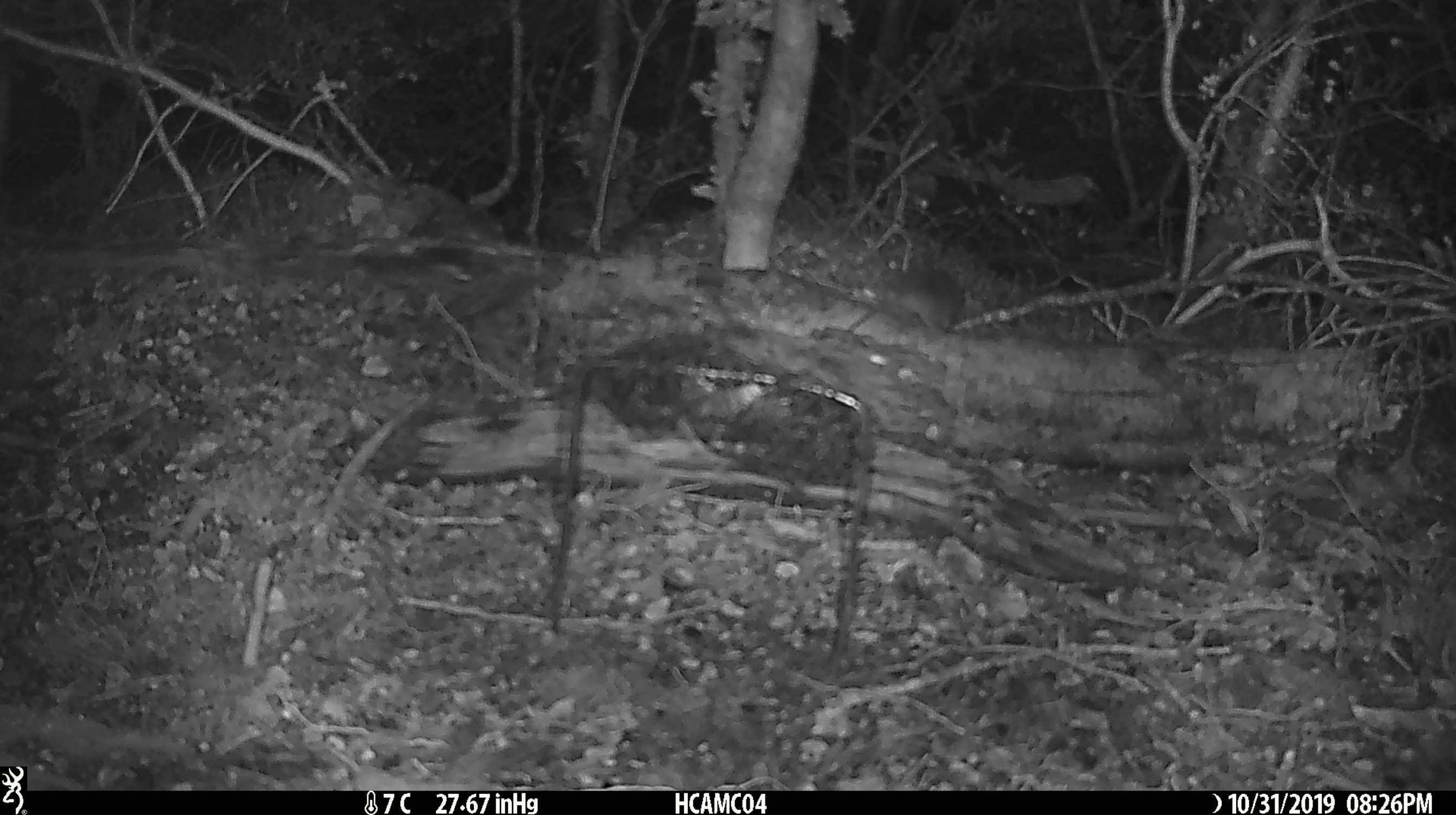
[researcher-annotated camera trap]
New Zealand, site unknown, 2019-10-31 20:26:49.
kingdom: Animalia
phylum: Chordata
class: Mammalia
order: Rodentia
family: Muridae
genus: Mus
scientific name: Mus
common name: mouse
Mouse (Mus).